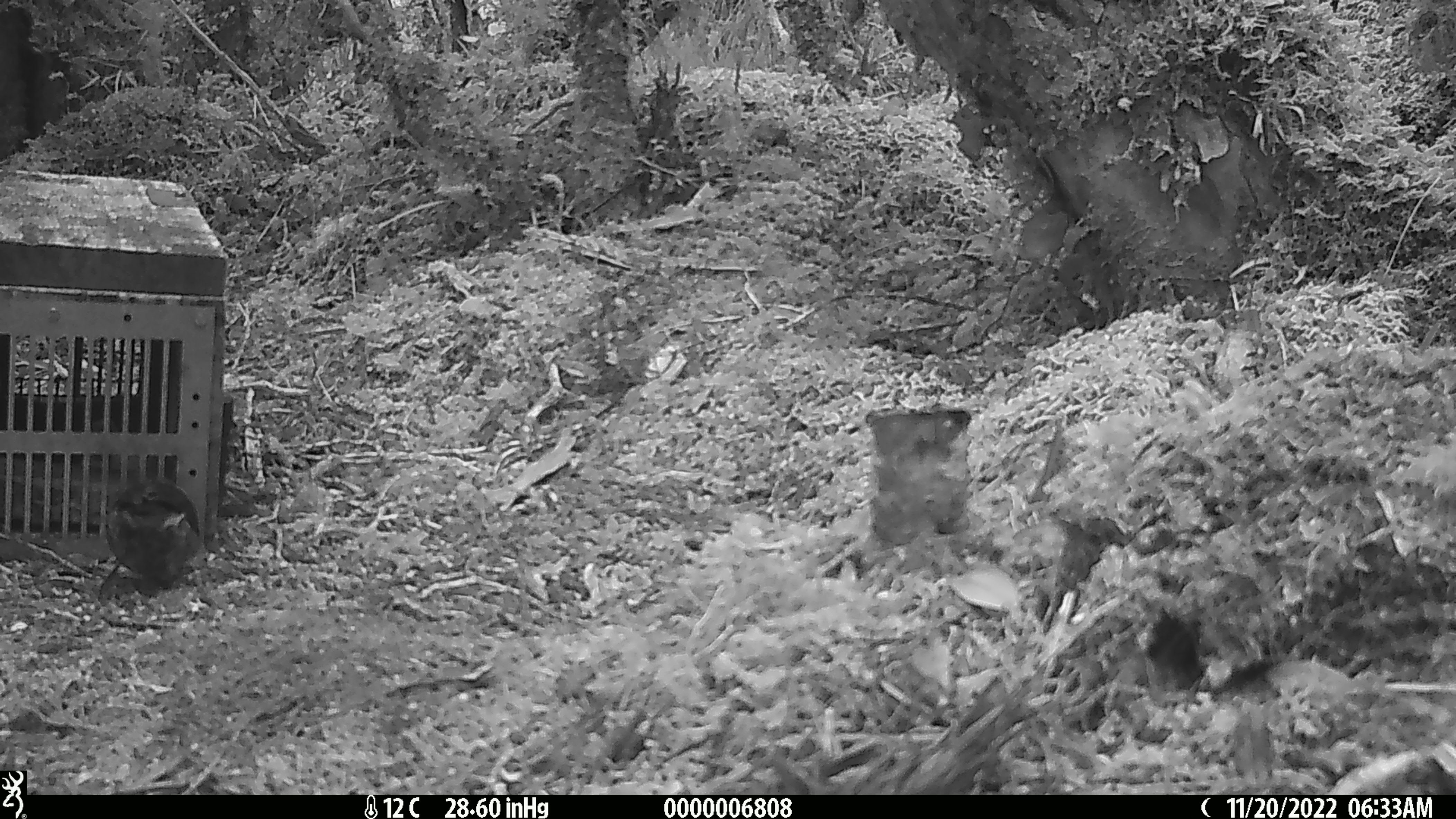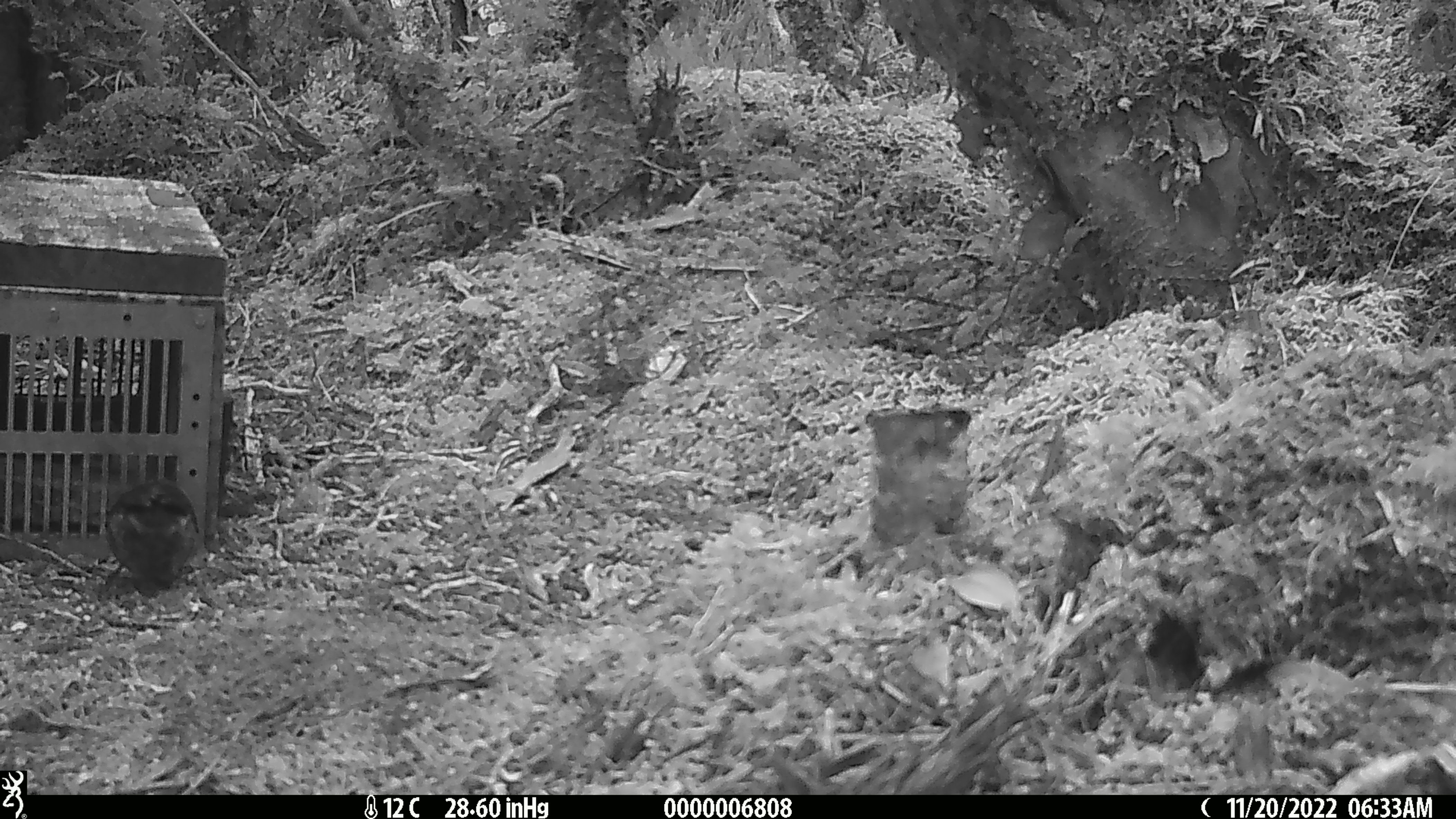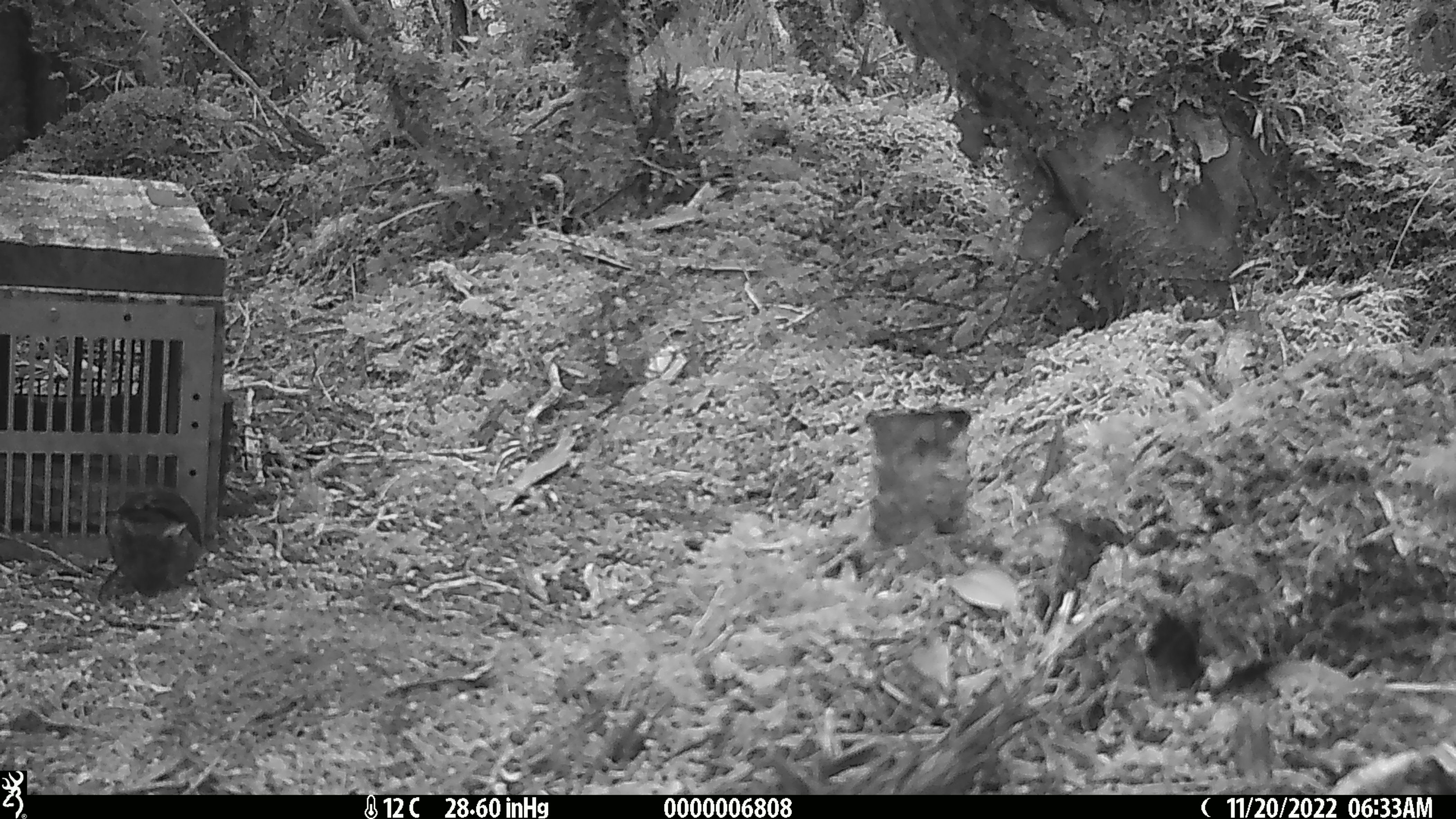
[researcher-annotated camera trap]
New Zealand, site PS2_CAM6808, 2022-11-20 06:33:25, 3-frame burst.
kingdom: Animalia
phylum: Chordata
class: Aves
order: Passeriformes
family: Petroicidae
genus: Petroica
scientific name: Petroica australis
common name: new zealand robin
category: robin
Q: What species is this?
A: Robin (new zealand robin) (Petroica australis).